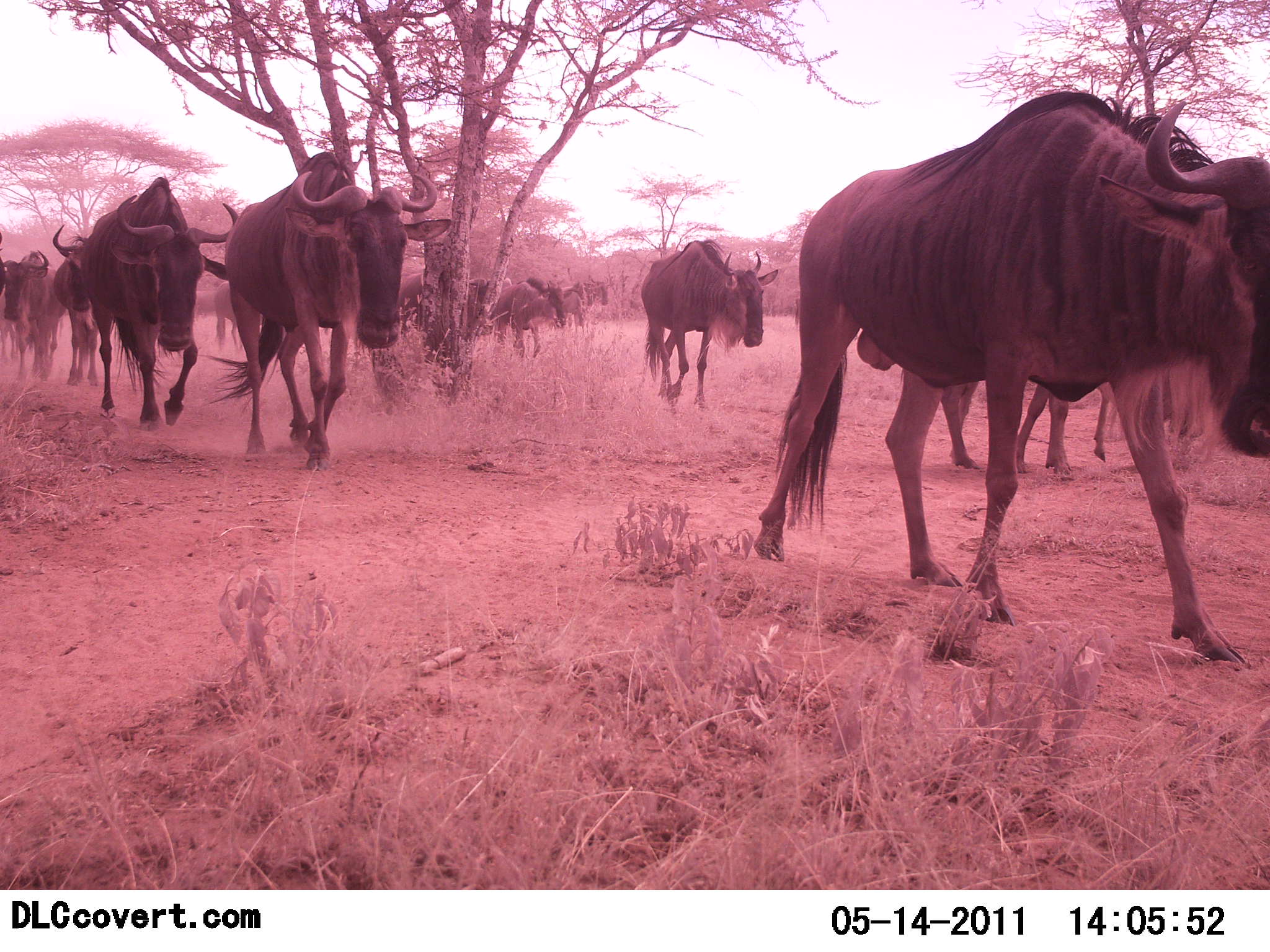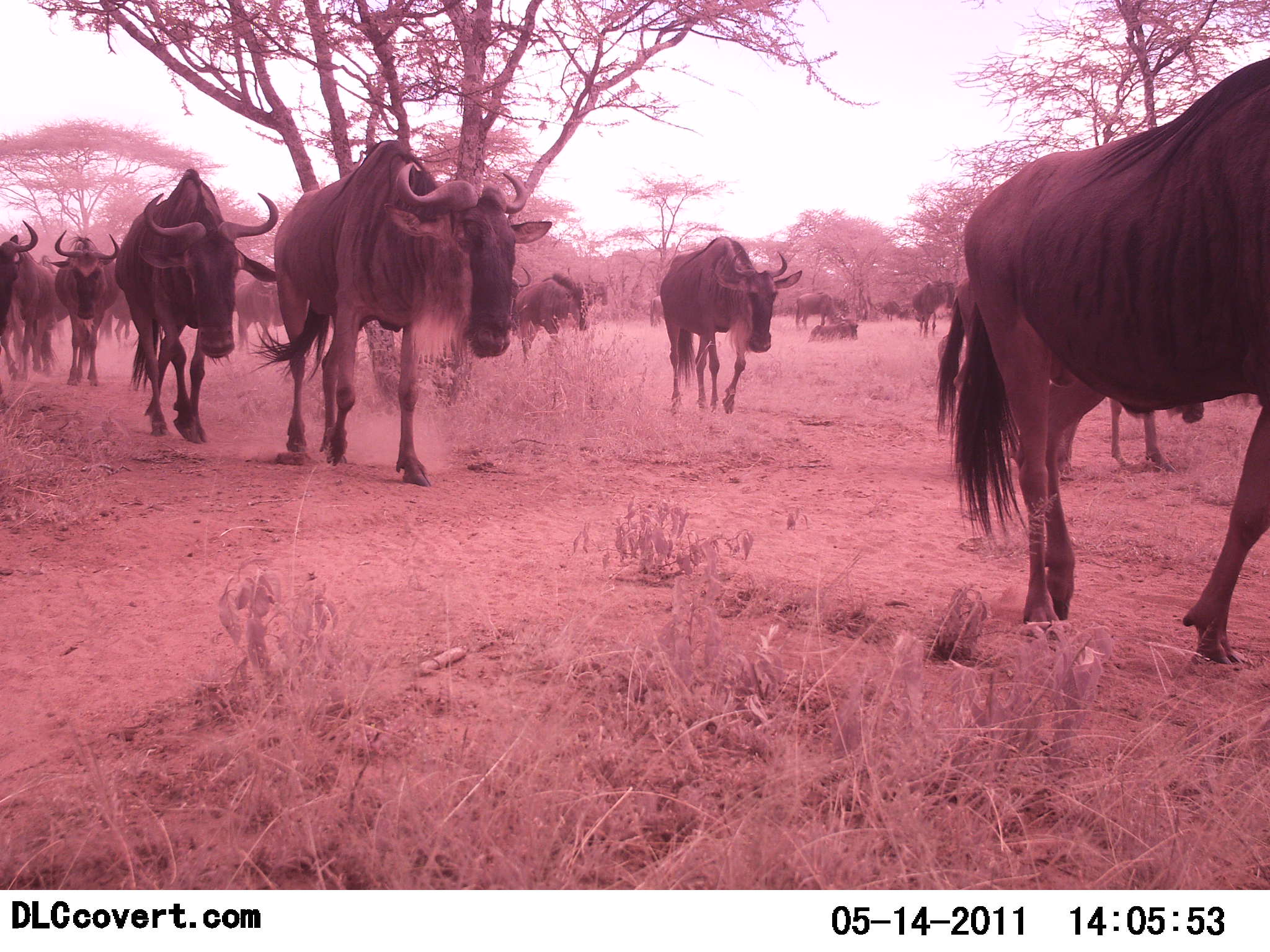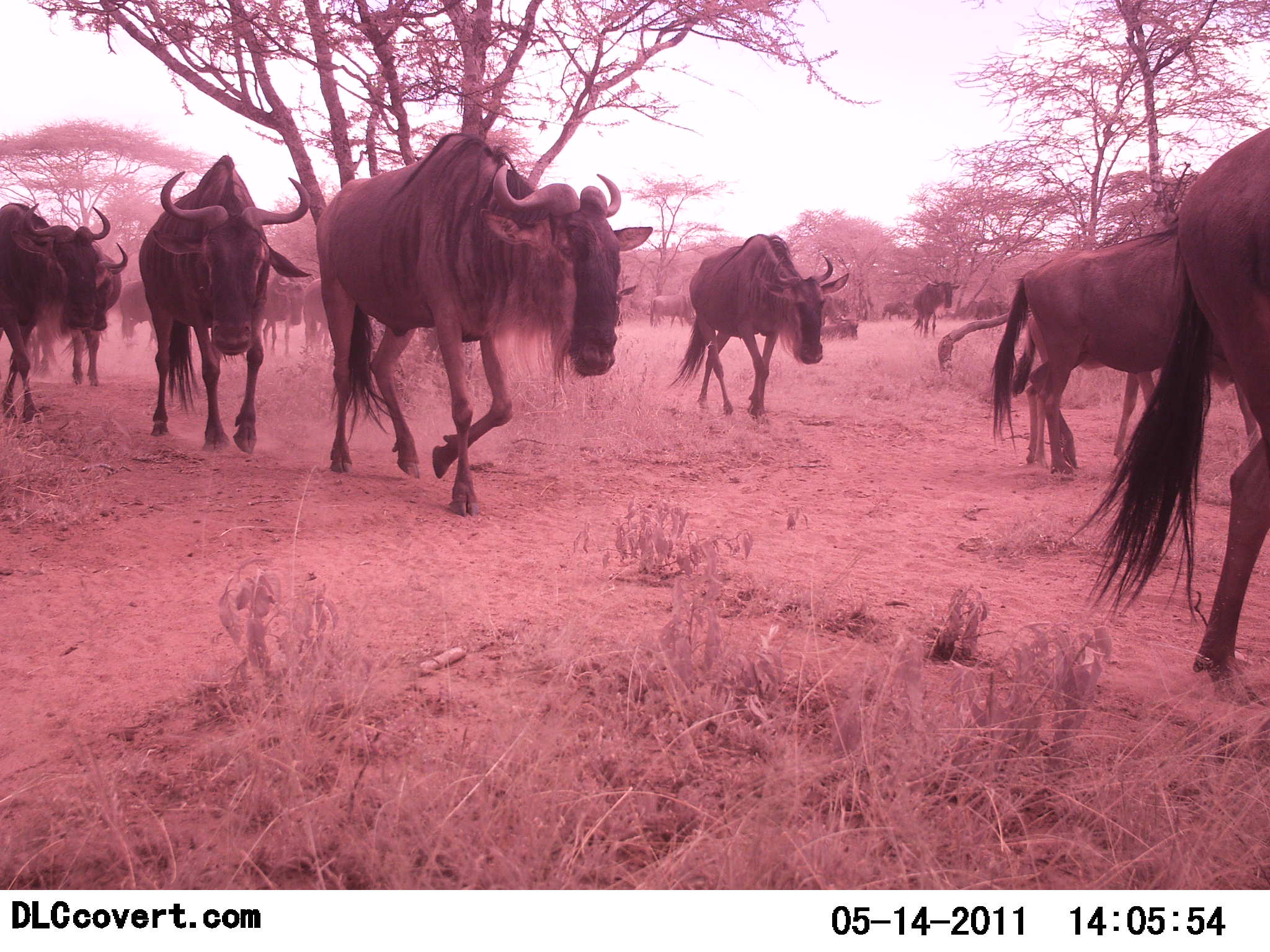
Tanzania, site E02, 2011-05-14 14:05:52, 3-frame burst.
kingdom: Animalia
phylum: Chordata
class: Mammalia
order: Artiodactyla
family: Bovidae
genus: Connochaetes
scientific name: Connochaetes taurinus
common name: blue wildebeest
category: wildebeest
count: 11-50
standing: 0%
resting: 0%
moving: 100%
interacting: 0%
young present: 0%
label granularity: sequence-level